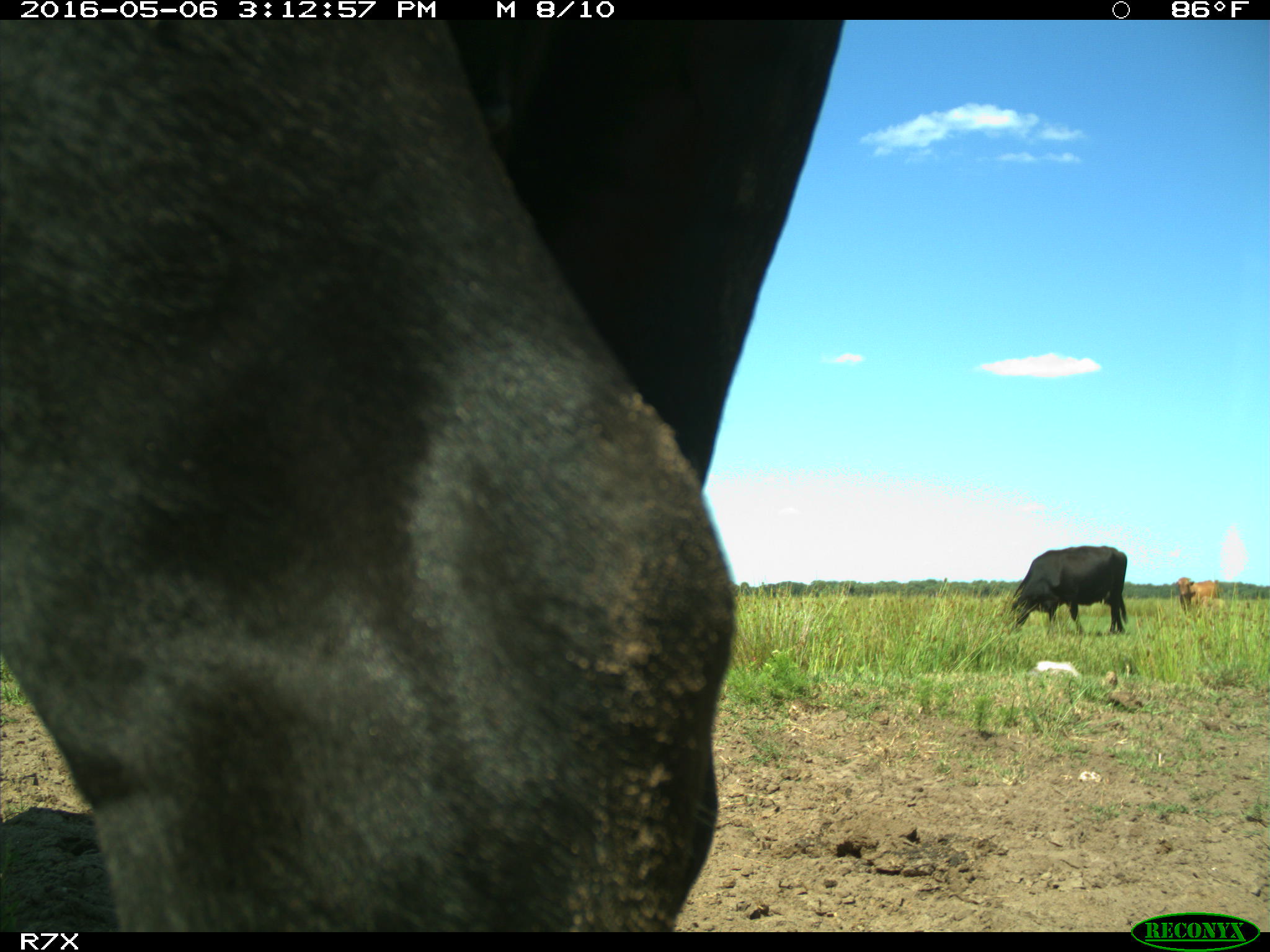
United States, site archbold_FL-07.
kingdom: Animalia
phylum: Chordata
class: Mammalia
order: Artiodactyla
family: Bovidae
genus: Bos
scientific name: Bos taurus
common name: domestic cow